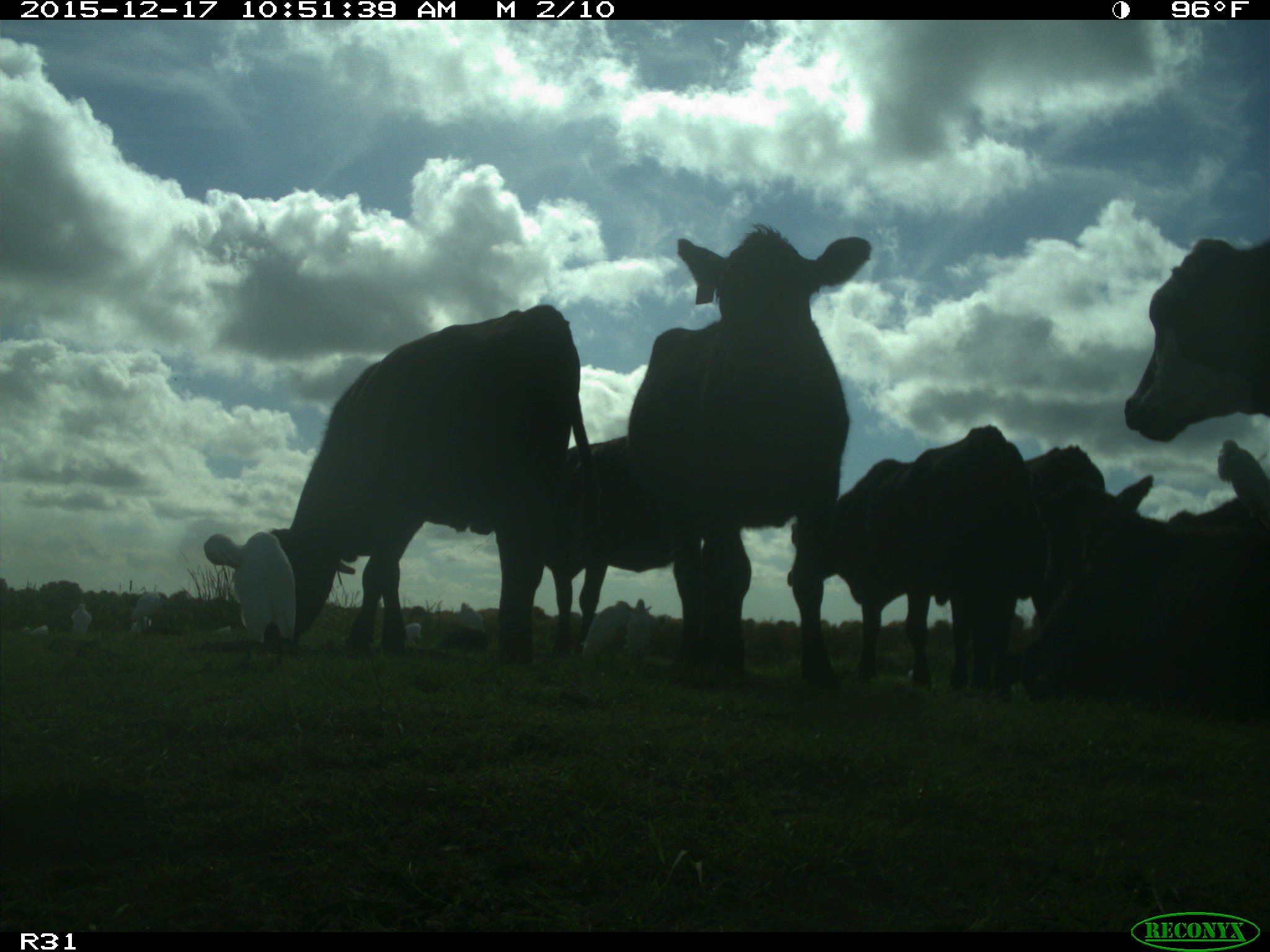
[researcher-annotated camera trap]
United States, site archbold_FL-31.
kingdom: Animalia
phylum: Chordata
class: Mammalia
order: Artiodactyla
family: Bovidae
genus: Bos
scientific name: Bos taurus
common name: domestic cow